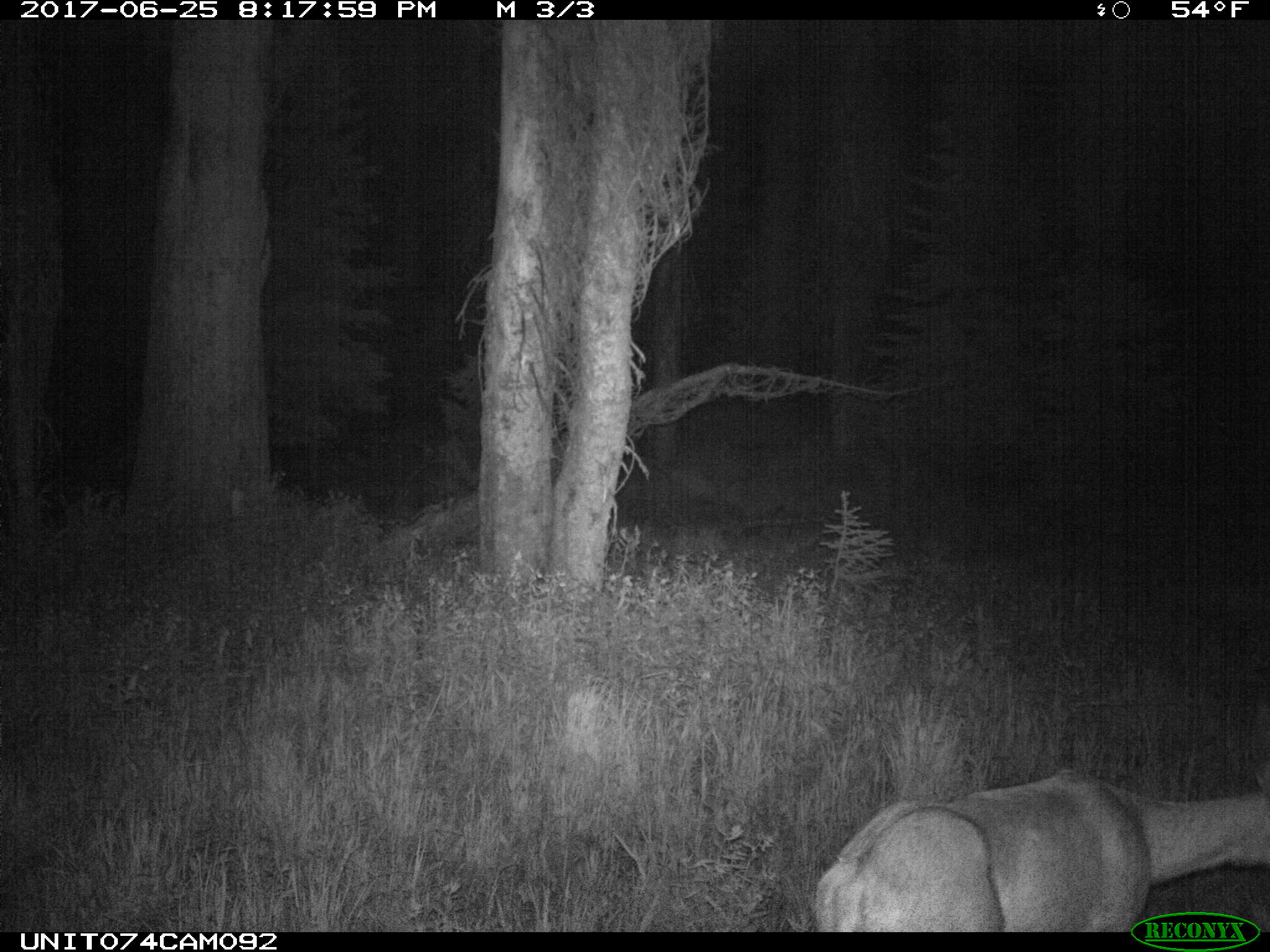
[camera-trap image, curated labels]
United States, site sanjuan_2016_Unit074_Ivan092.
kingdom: Animalia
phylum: Chordata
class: Mammalia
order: Artiodactyla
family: Cervidae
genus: Odocoileus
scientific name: Odocoileus hemionus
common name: mule deer